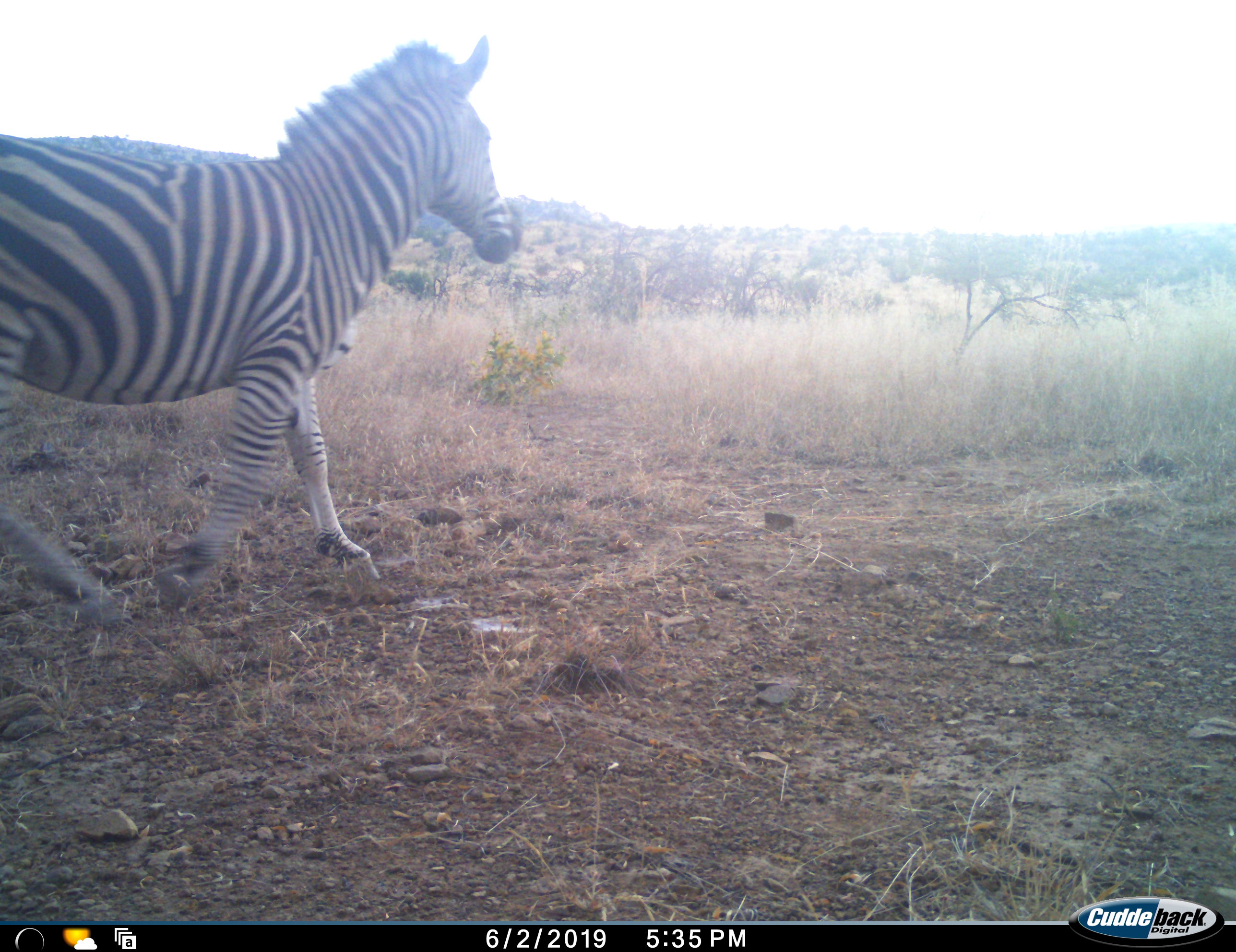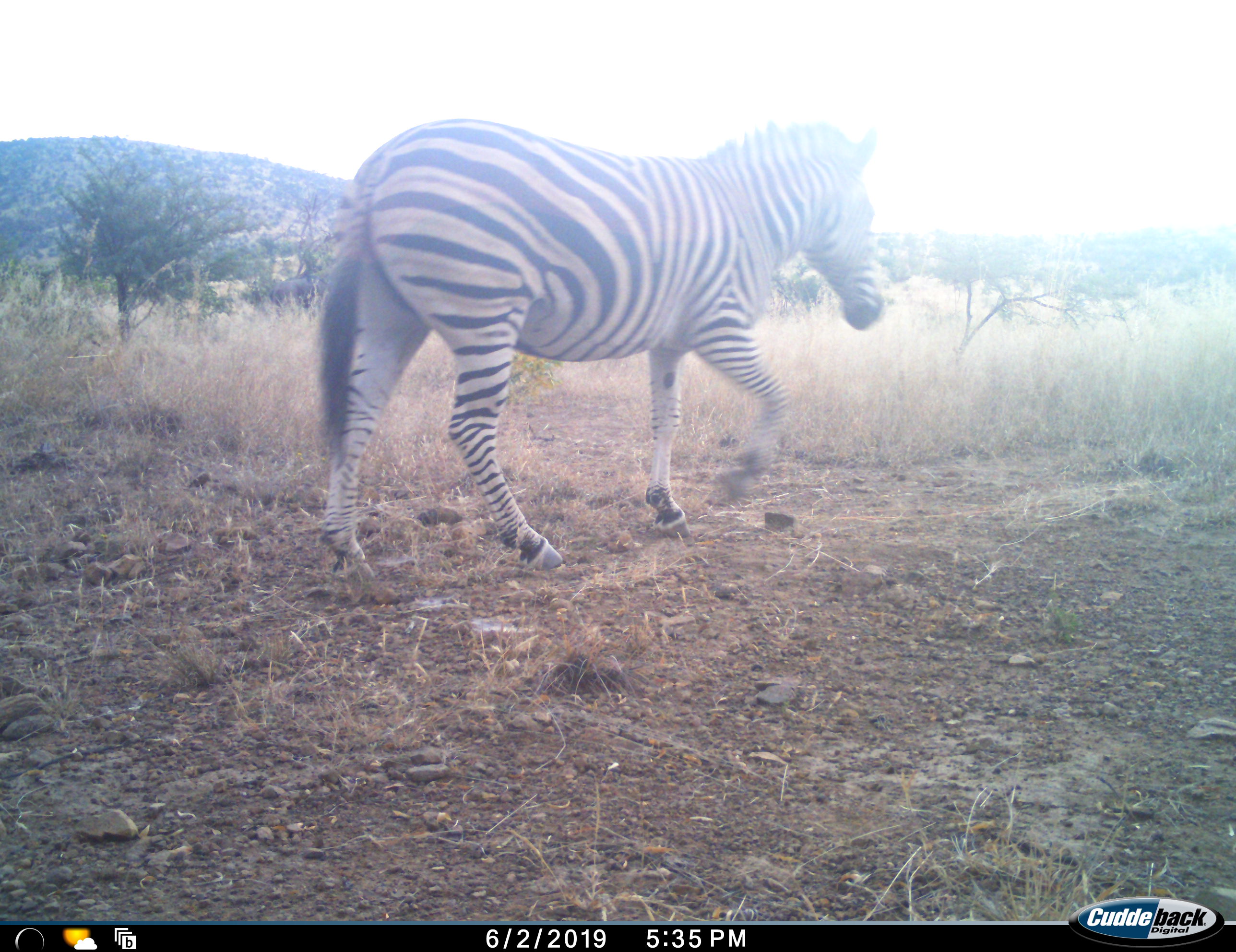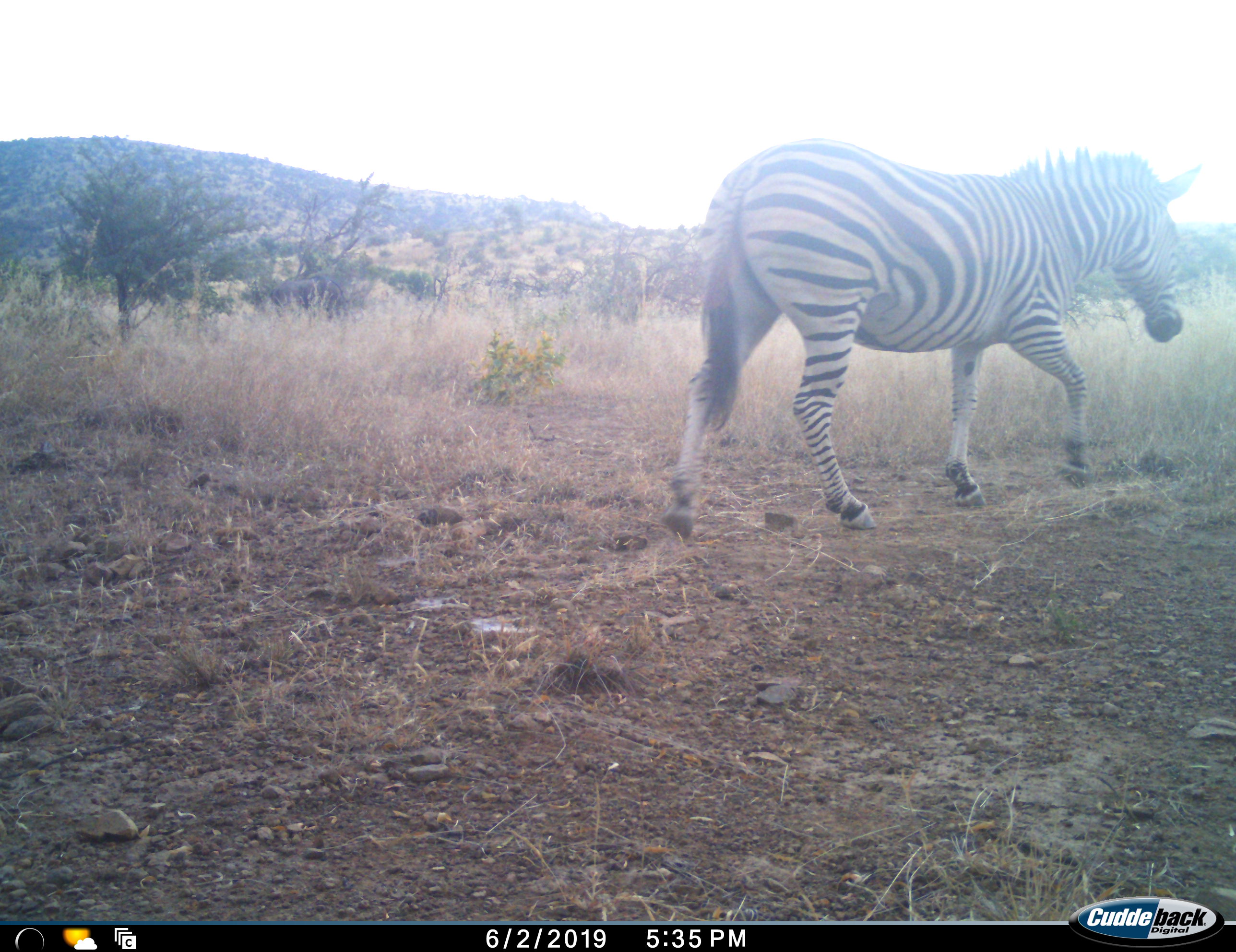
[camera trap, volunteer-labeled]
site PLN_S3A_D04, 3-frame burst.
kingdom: Animalia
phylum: Chordata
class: Mammalia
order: Perissodactyla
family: Equidae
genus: Equus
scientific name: Equus quagga burchellii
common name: burchell's zebra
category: zebraburchells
Zebraburchells (burchell's zebra) (Equus quagga burchellii), count 1. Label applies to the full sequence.